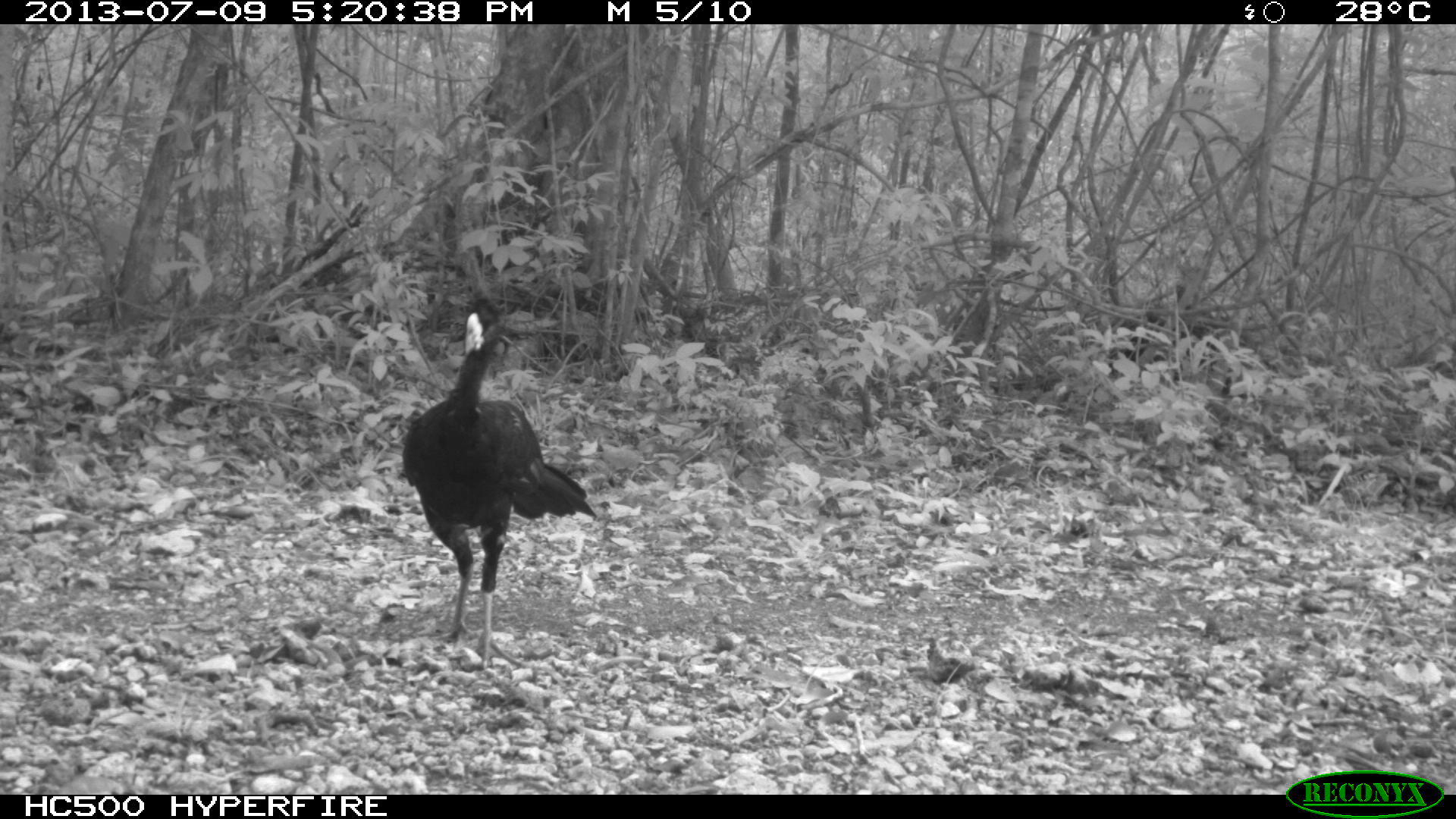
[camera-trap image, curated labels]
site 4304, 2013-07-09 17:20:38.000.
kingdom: Animalia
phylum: Chordata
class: Aves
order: Galliformes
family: Cracidae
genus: Crax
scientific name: Crax rubra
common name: great curassow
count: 1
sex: male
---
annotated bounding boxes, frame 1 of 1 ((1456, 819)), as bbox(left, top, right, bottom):
crax rubra: bbox(400, 292, 598, 671)